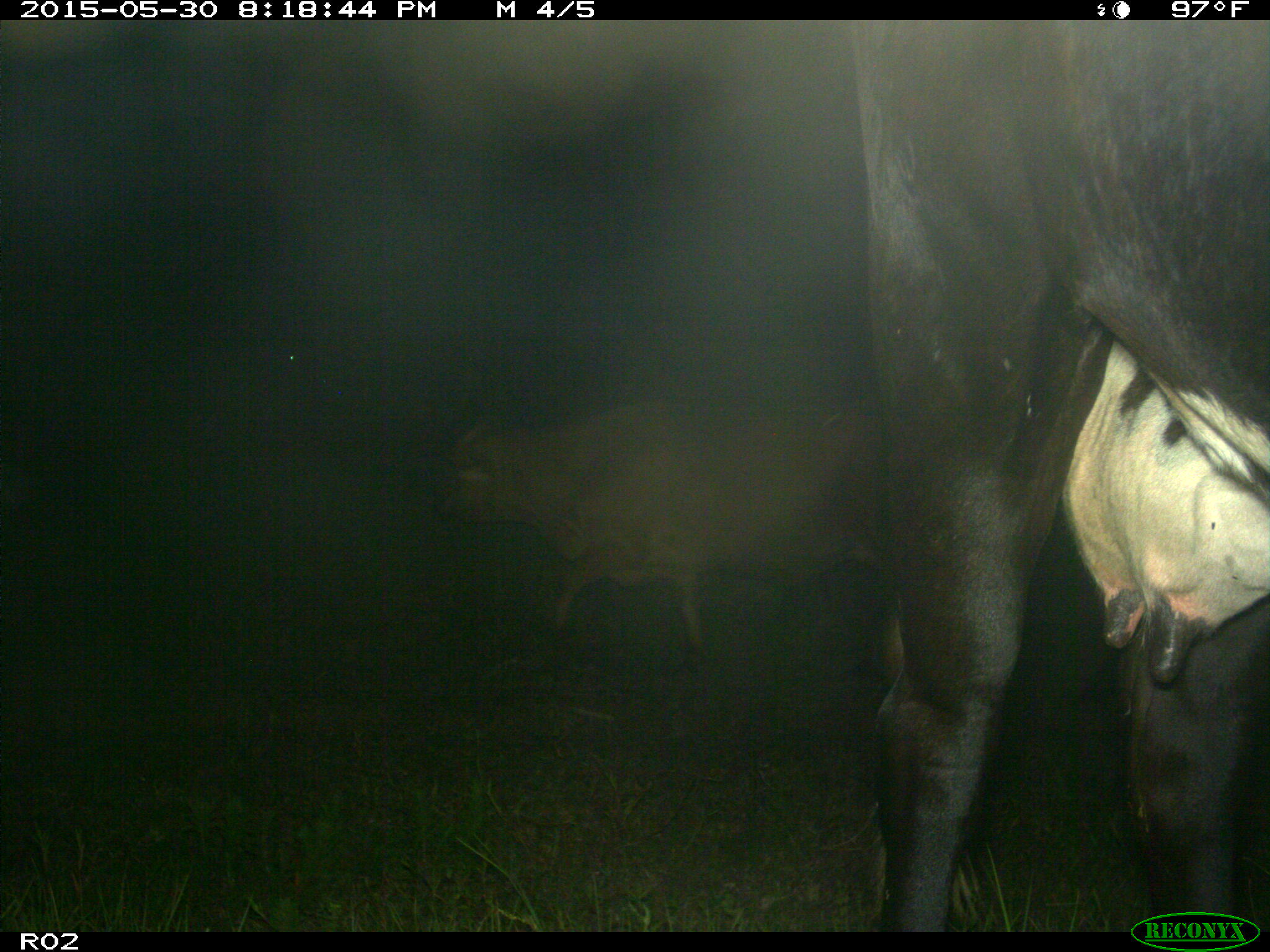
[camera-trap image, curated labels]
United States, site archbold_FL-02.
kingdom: Animalia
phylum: Chordata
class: Mammalia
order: Artiodactyla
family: Bovidae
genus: Bos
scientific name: Bos taurus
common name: domestic cow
Bos taurus (domestic cow).